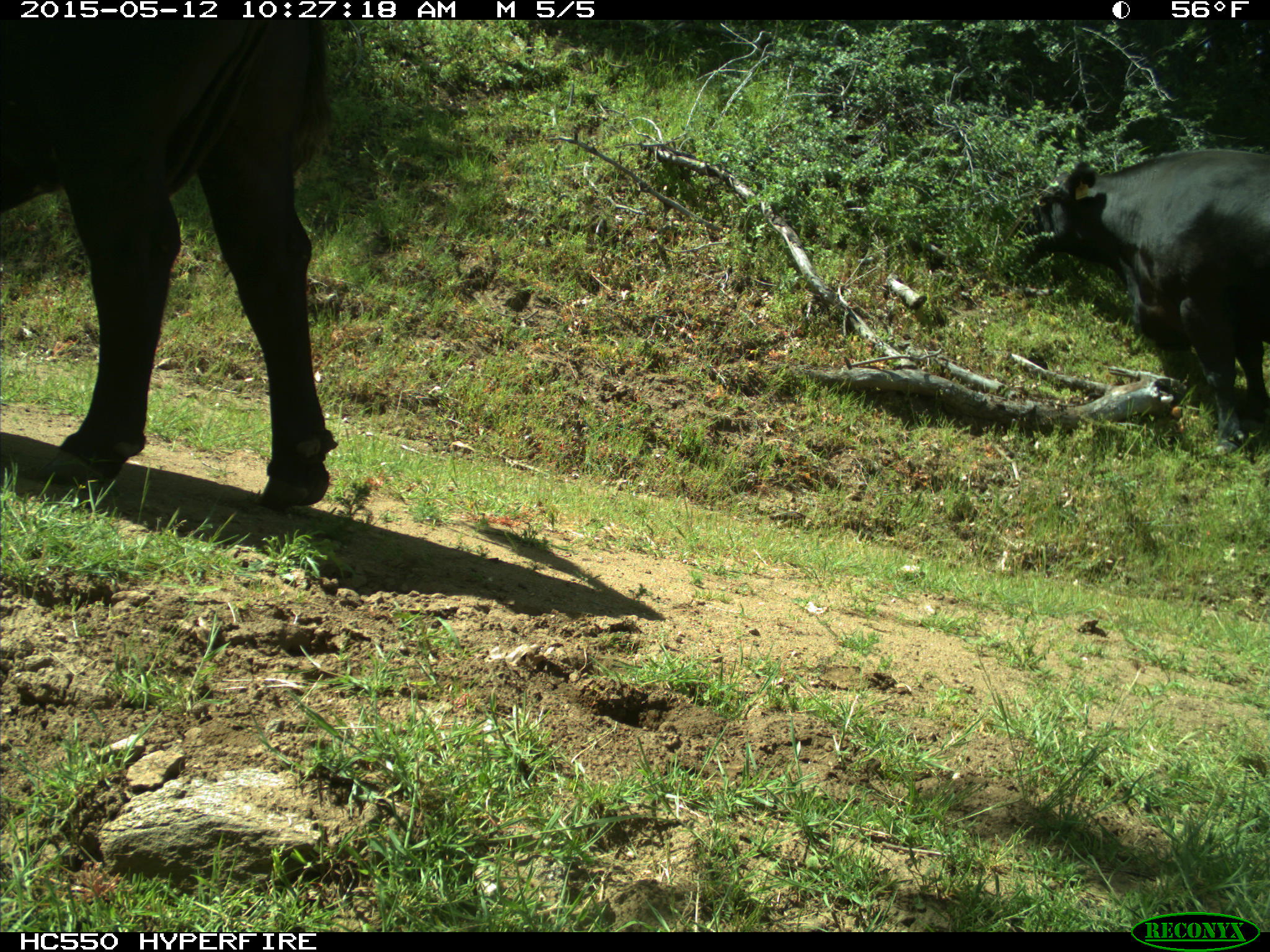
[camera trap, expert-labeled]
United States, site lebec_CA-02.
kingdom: Animalia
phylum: Chordata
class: Mammalia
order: Artiodactyla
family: Bovidae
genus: Bos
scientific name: Bos taurus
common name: domestic cow